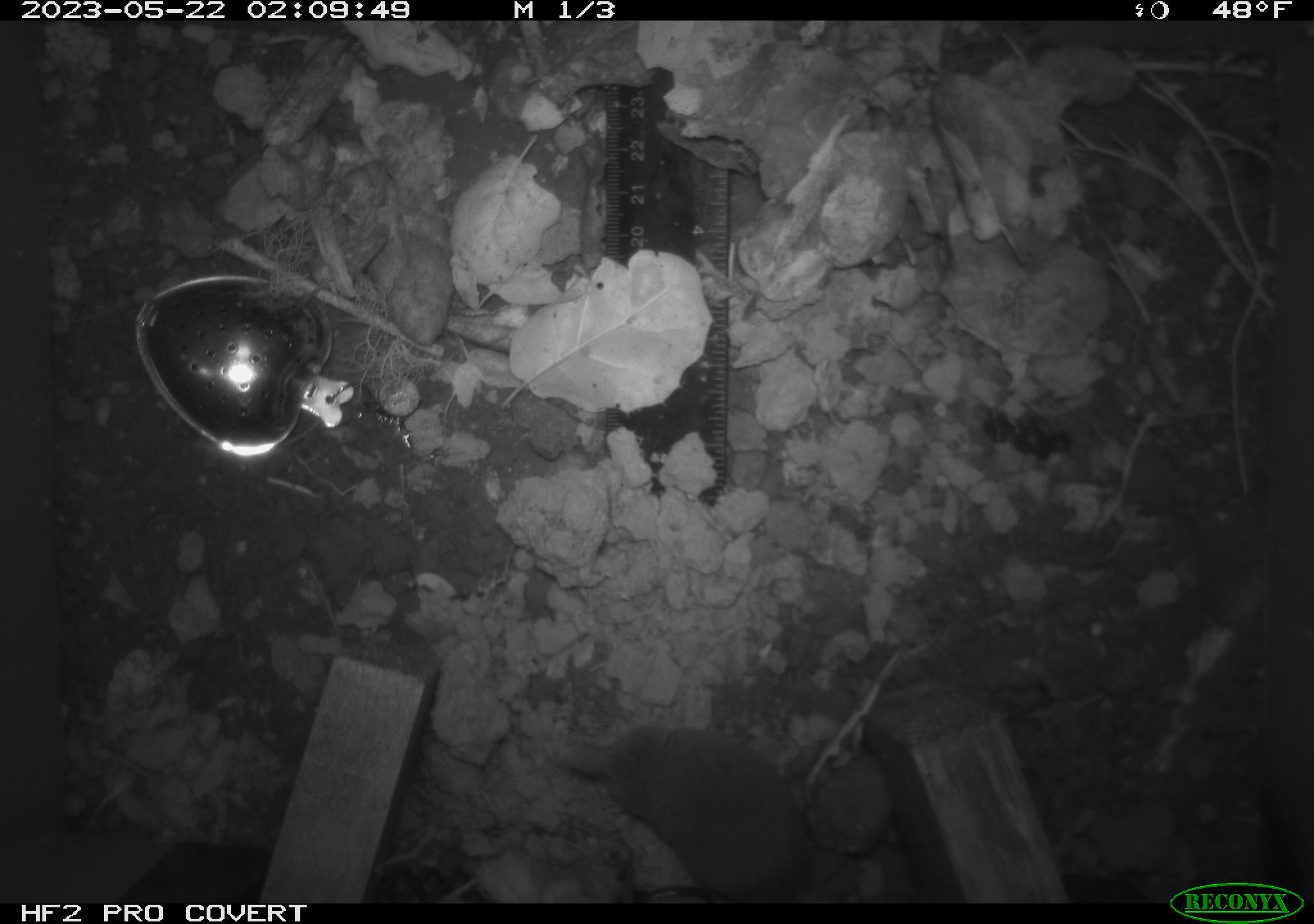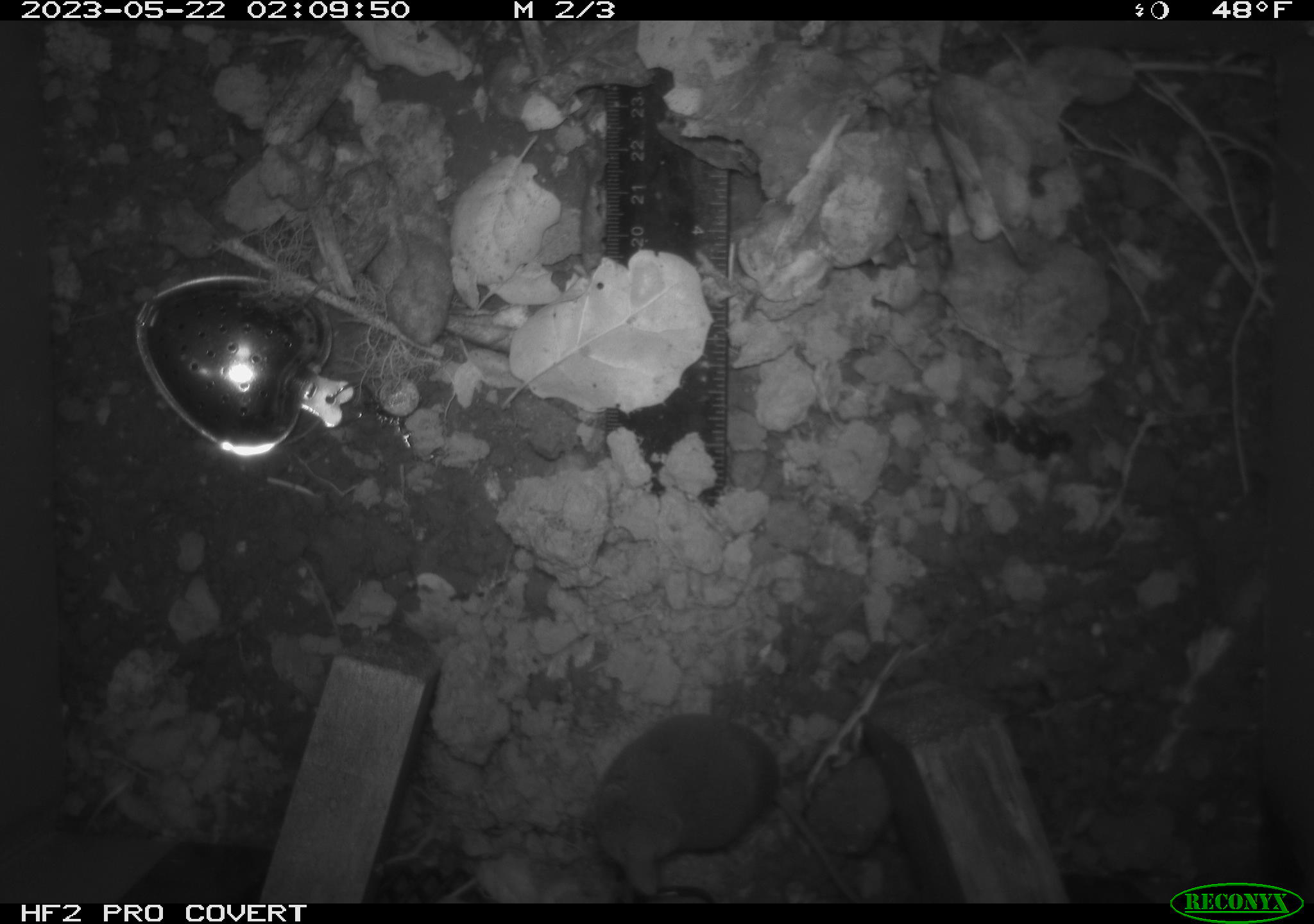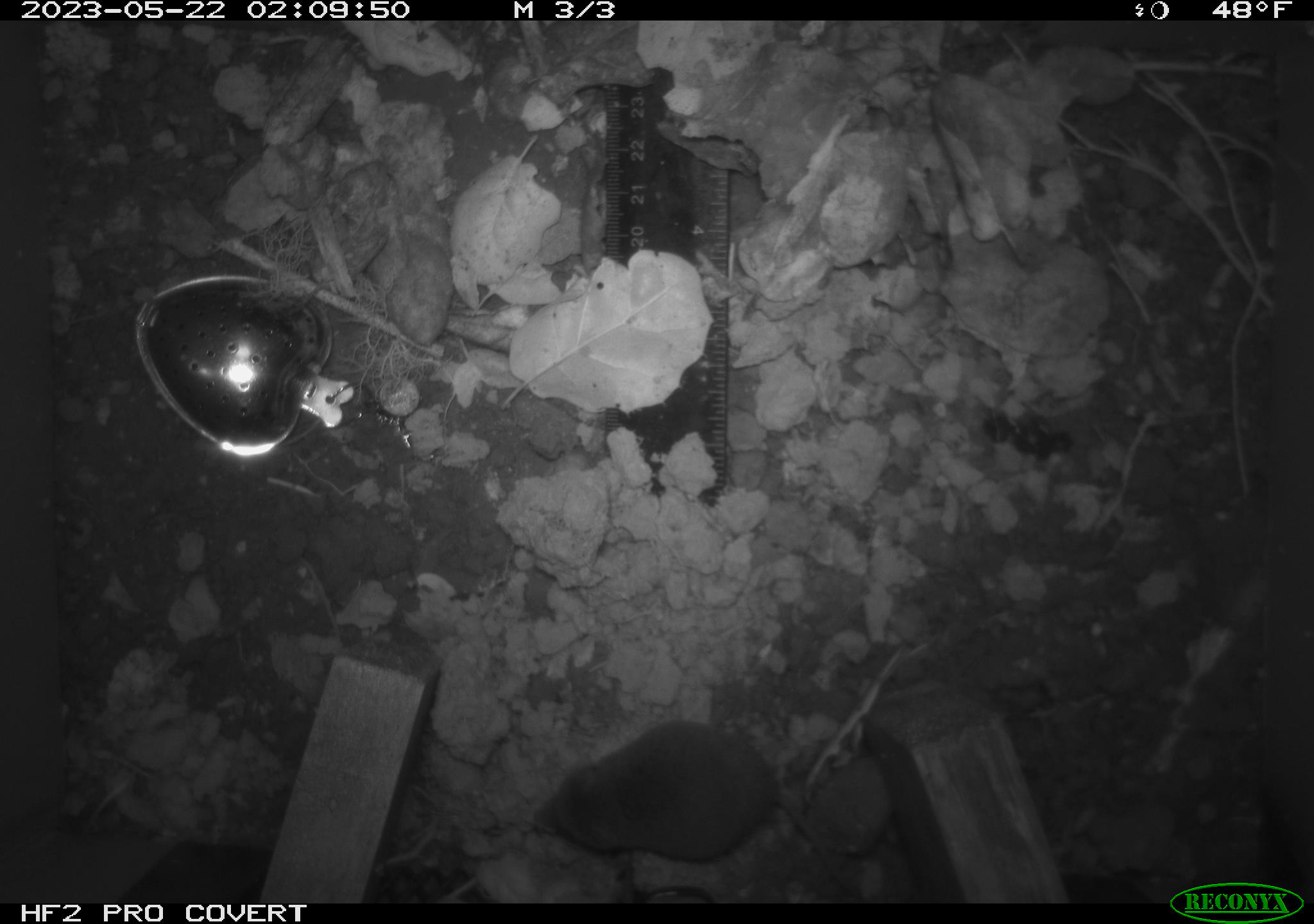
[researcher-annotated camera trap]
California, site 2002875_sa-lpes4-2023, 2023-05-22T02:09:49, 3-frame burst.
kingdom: Animalia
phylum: Chordata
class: Mammalia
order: Eulipotyphla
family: Soricidae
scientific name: Soricidae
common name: shrews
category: soricidae family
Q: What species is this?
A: Soricidae family (shrews) (Soricidae).